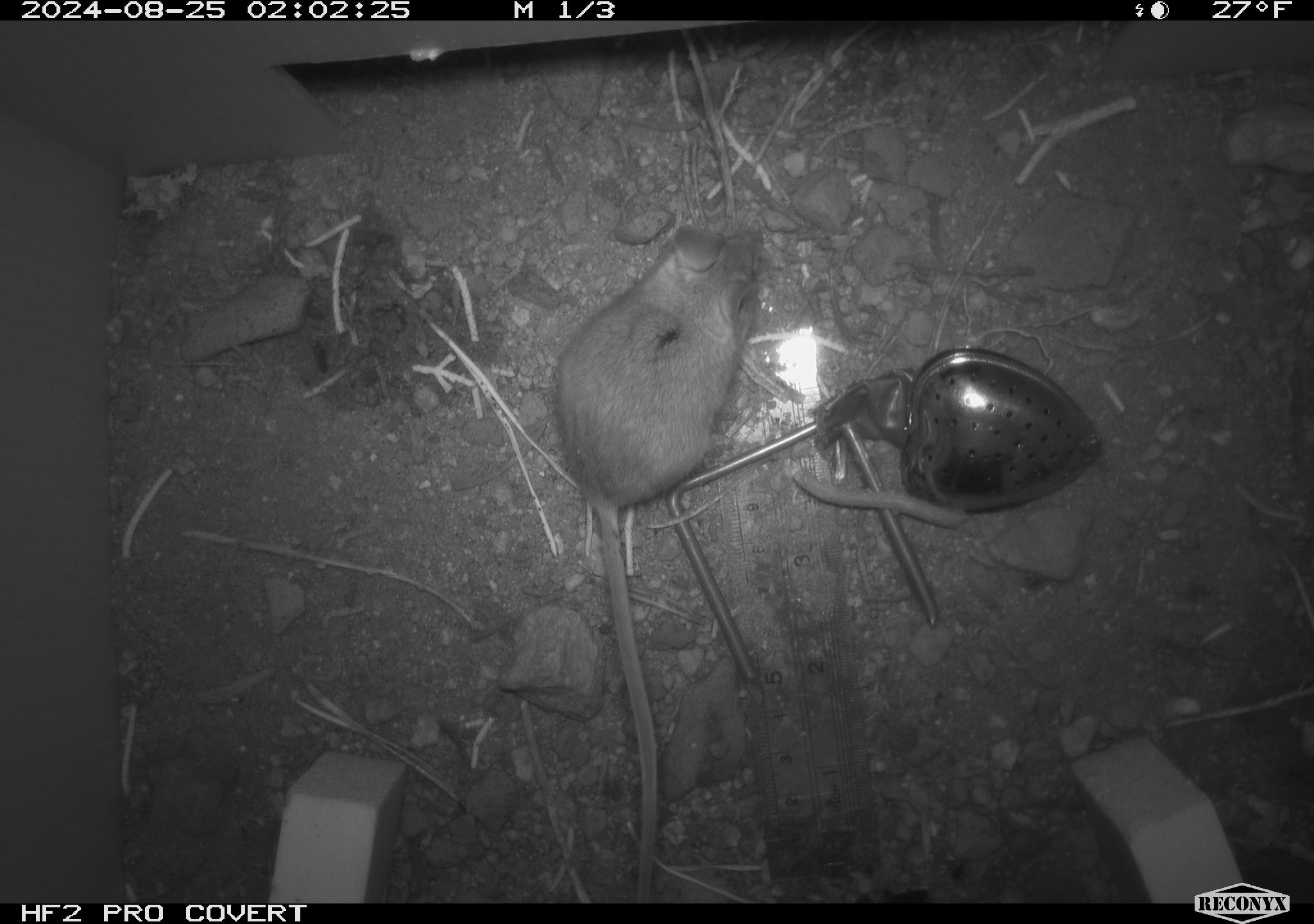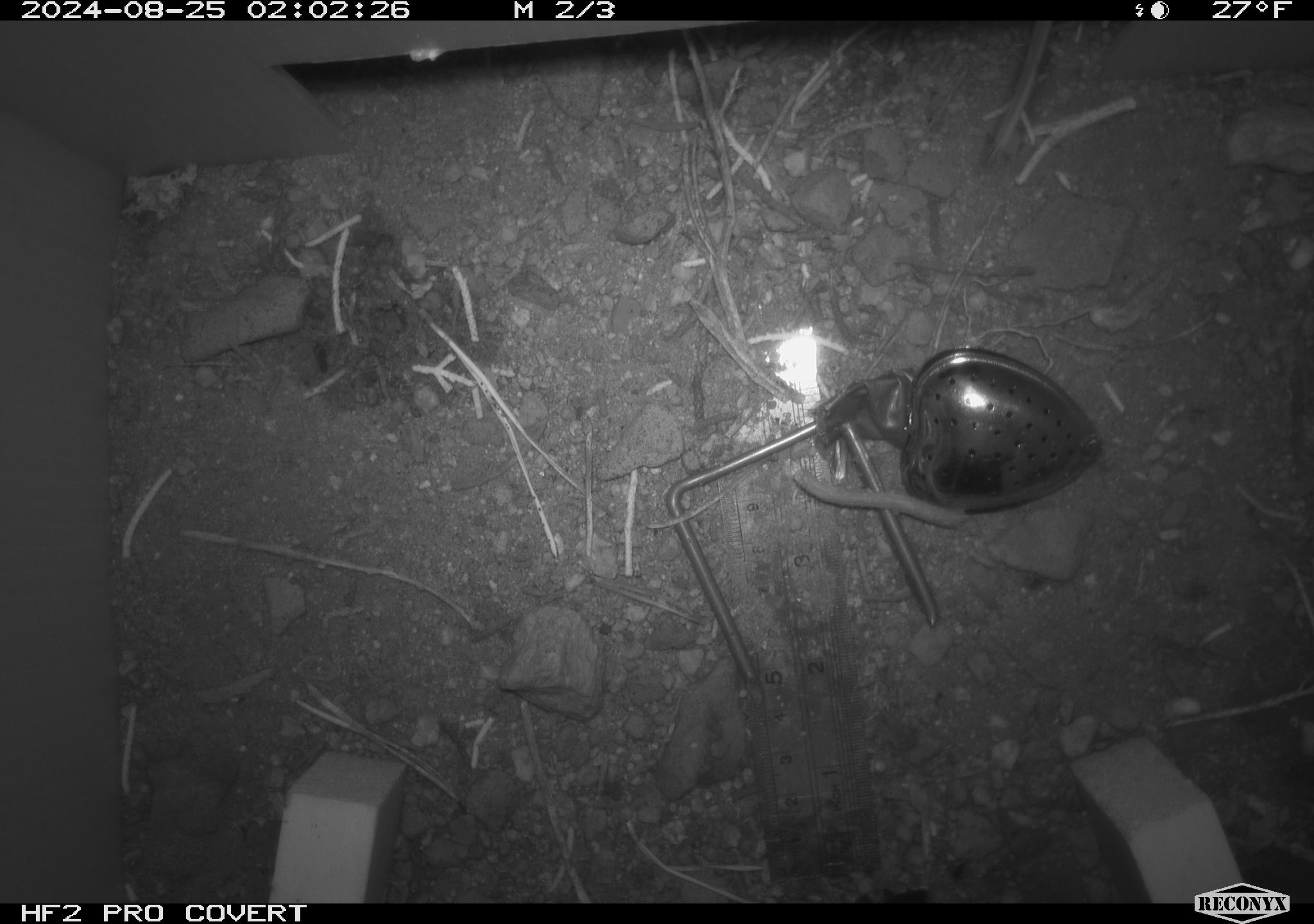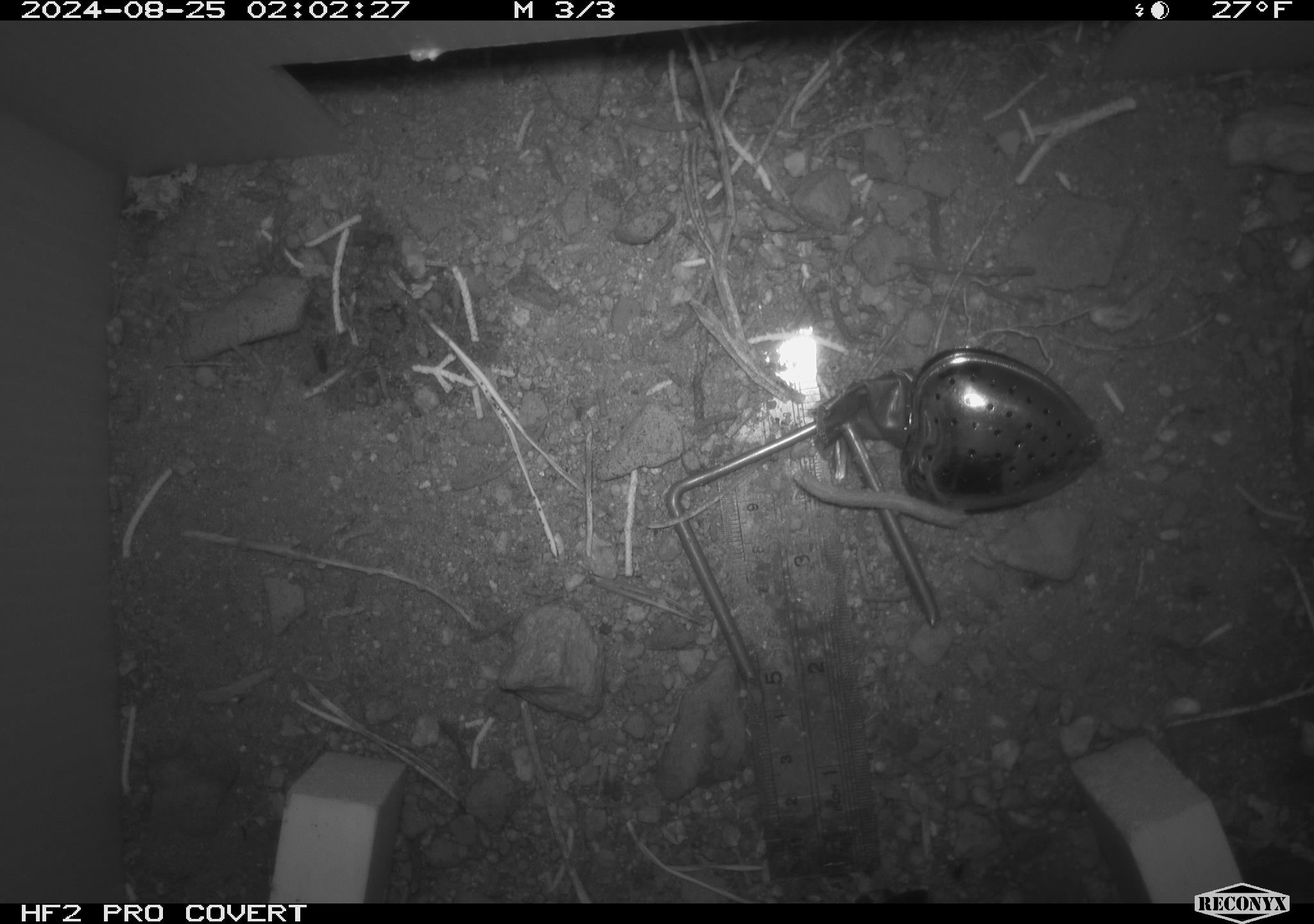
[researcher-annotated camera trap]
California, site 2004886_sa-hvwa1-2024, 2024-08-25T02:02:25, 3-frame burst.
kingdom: Animalia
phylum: Chordata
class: Mammalia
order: Rodentia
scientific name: Rodentia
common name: mouse species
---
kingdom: Animalia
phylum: Chordata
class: Mammalia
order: Rodentia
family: Sciuridae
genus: Neotamias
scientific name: Neotamias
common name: western chipmunks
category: neotamias species